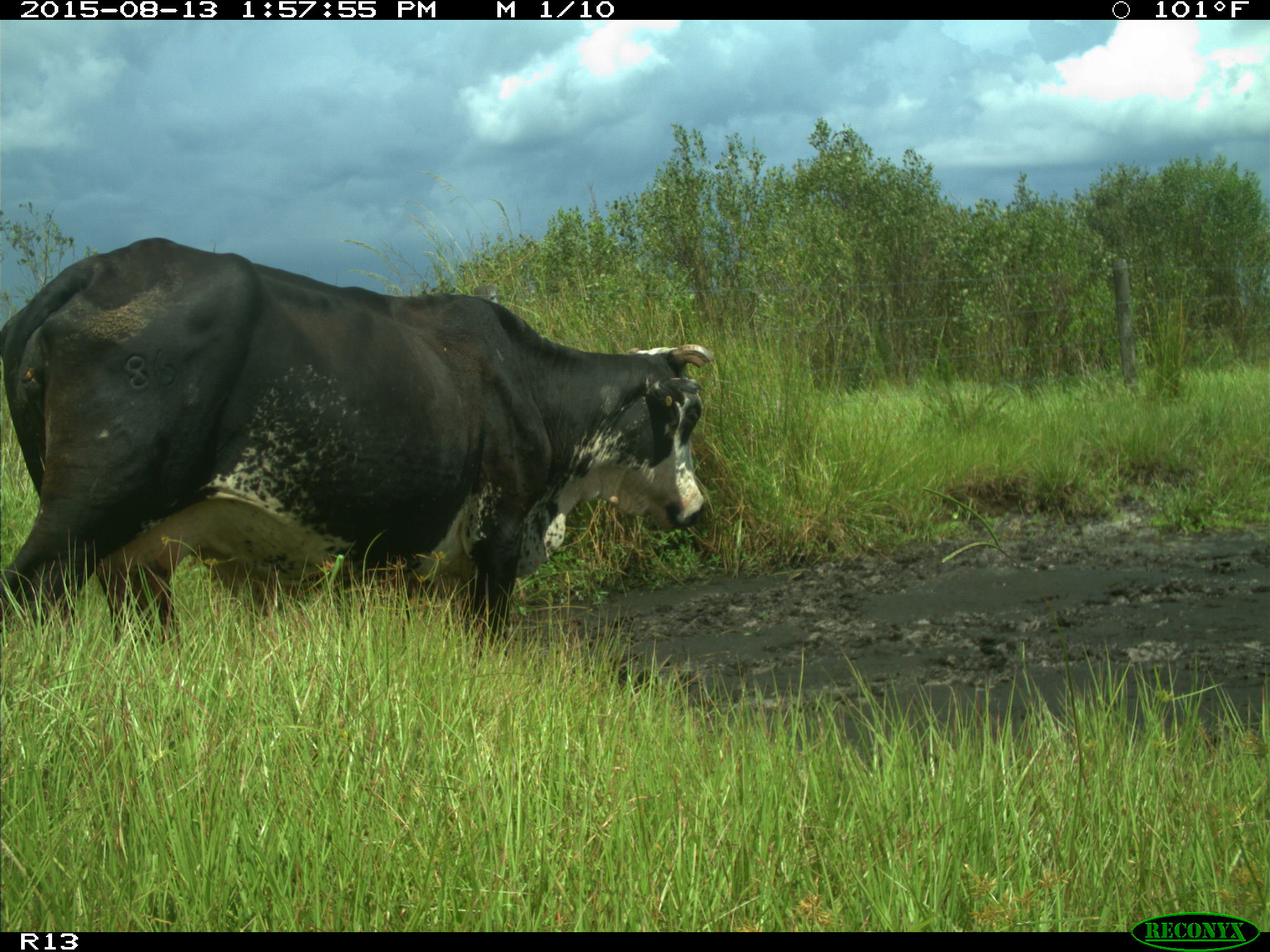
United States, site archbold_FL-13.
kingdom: Animalia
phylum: Chordata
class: Mammalia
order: Artiodactyla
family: Bovidae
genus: Bos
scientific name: Bos taurus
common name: domestic cow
Bos taurus (domestic cow).